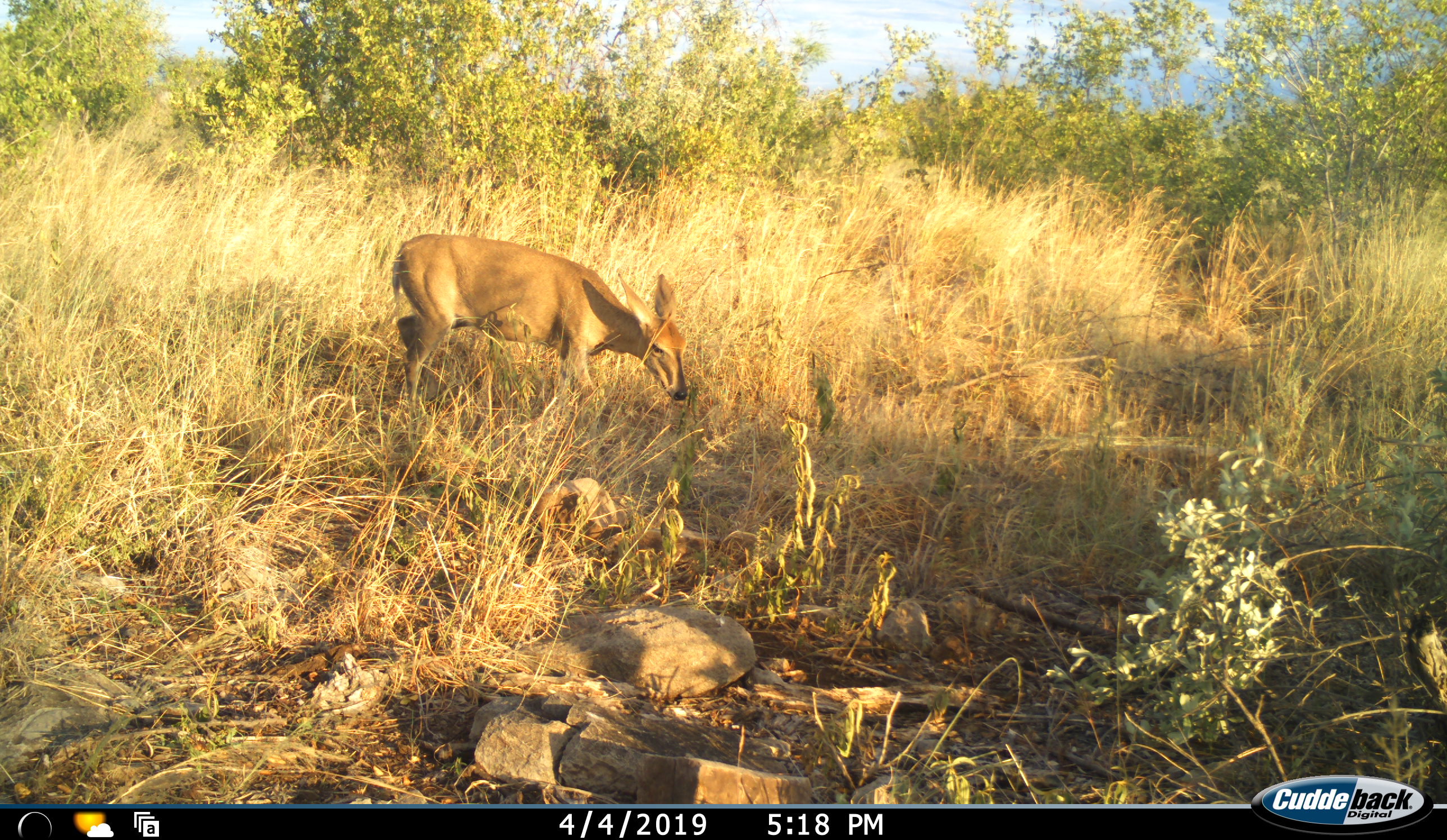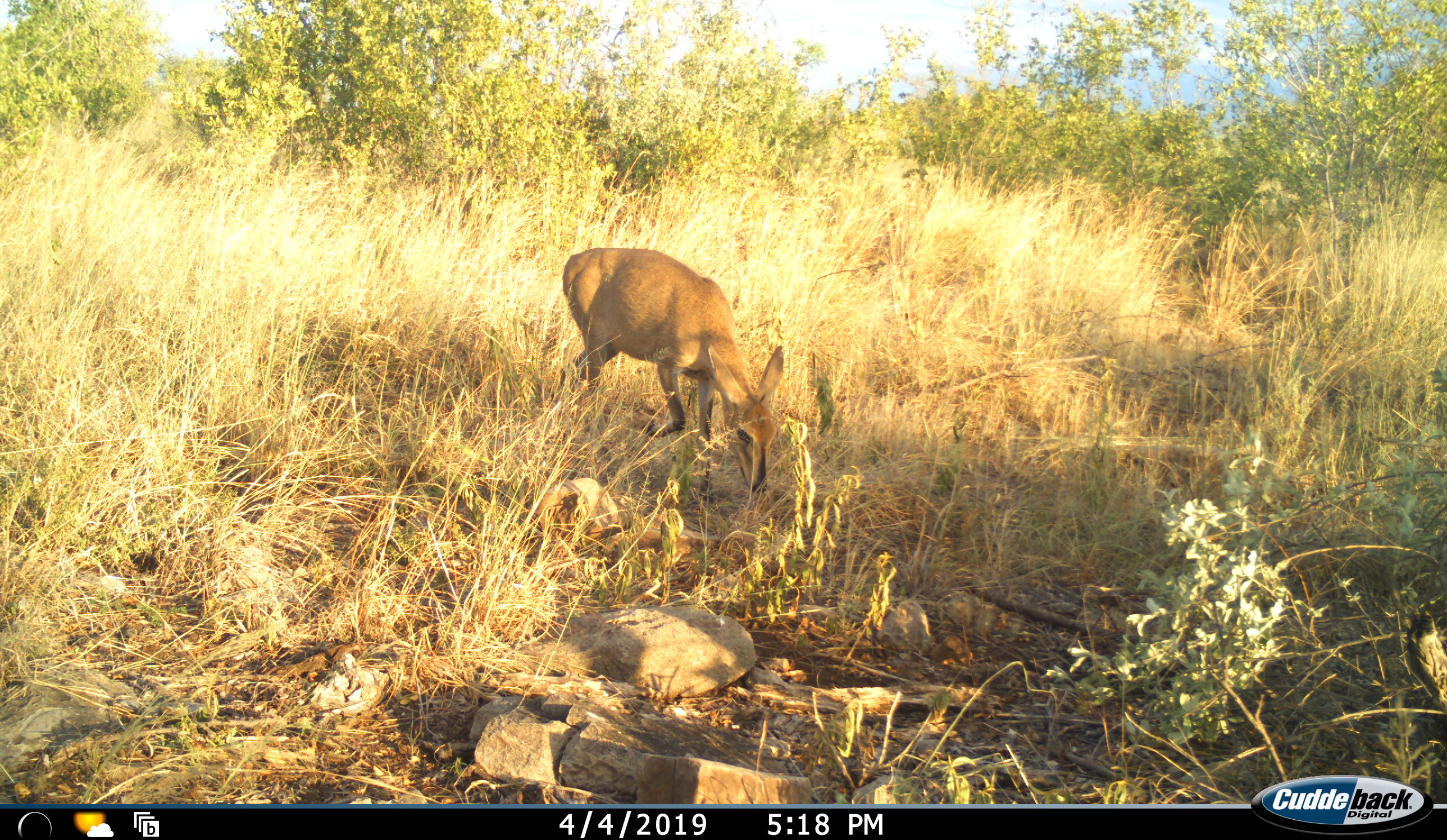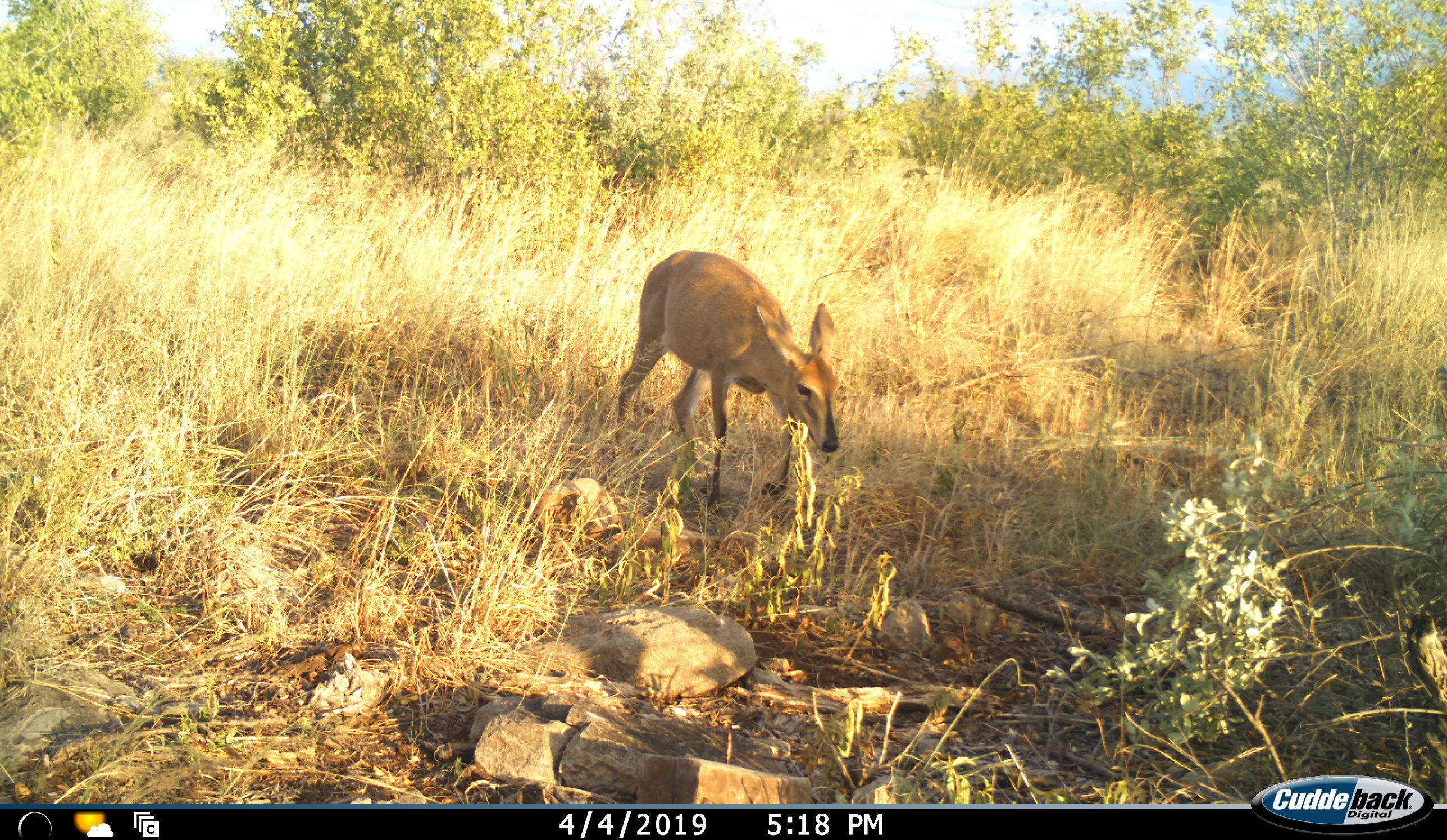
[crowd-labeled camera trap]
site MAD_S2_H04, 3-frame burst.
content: unidentified animal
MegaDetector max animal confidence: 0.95